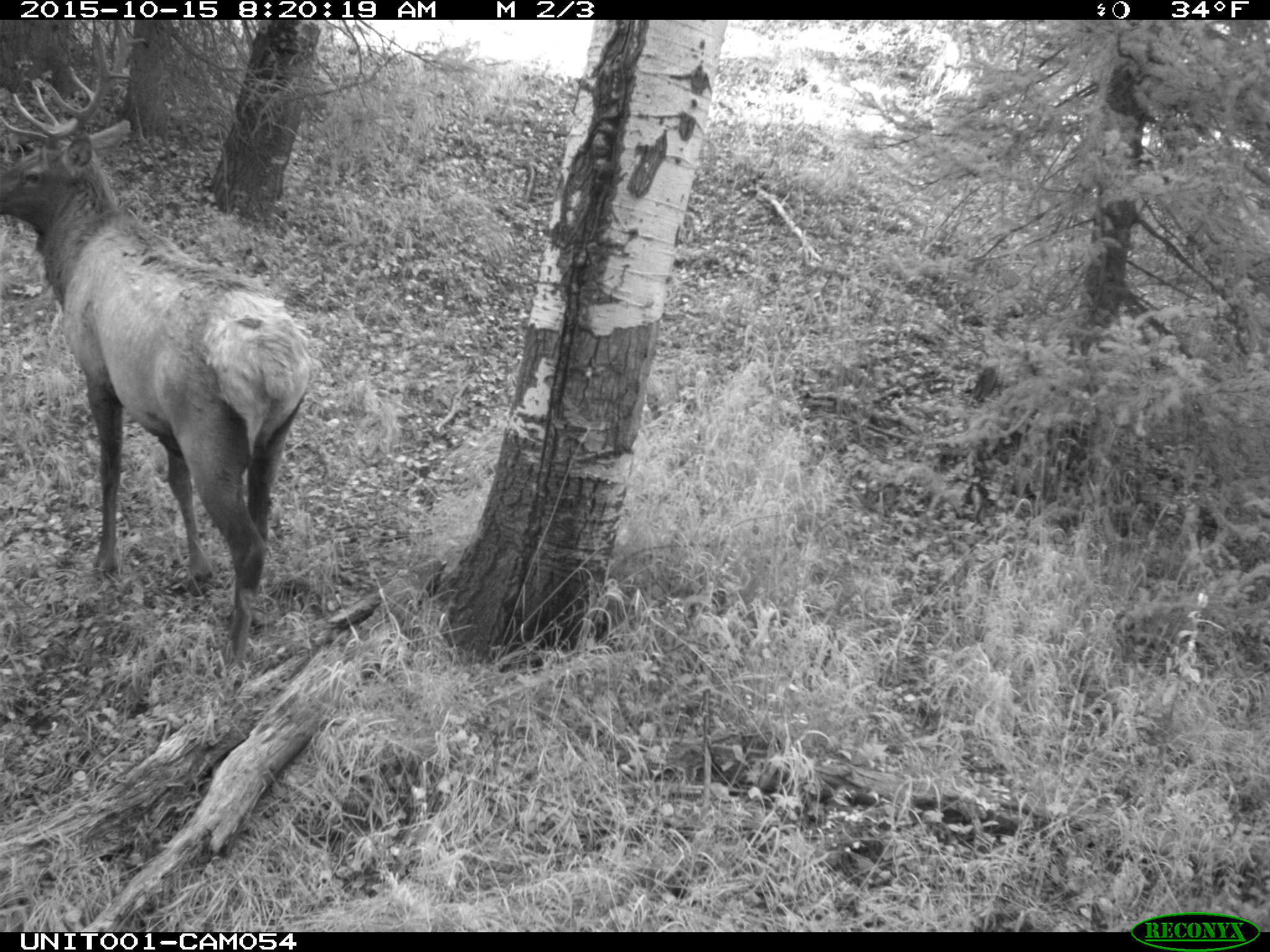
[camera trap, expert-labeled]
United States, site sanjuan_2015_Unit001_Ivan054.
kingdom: Animalia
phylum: Chordata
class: Mammalia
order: Artiodactyla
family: Cervidae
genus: Cervus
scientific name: Cervus elaphus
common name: red deer